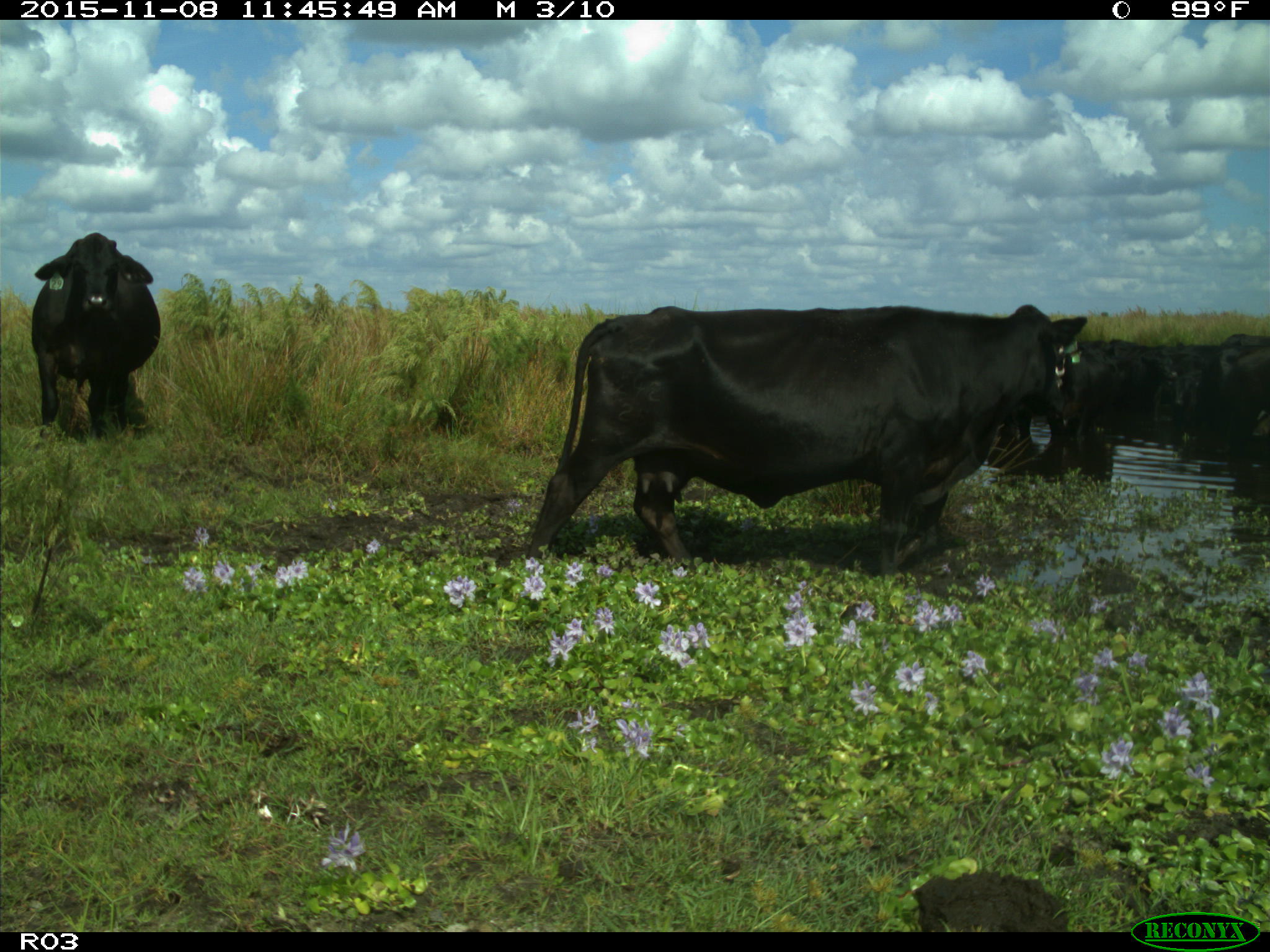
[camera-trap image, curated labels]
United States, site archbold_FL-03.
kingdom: Animalia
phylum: Chordata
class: Mammalia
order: Artiodactyla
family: Bovidae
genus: Bos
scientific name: Bos taurus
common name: domestic cow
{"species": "Bos taurus (domestic cow)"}